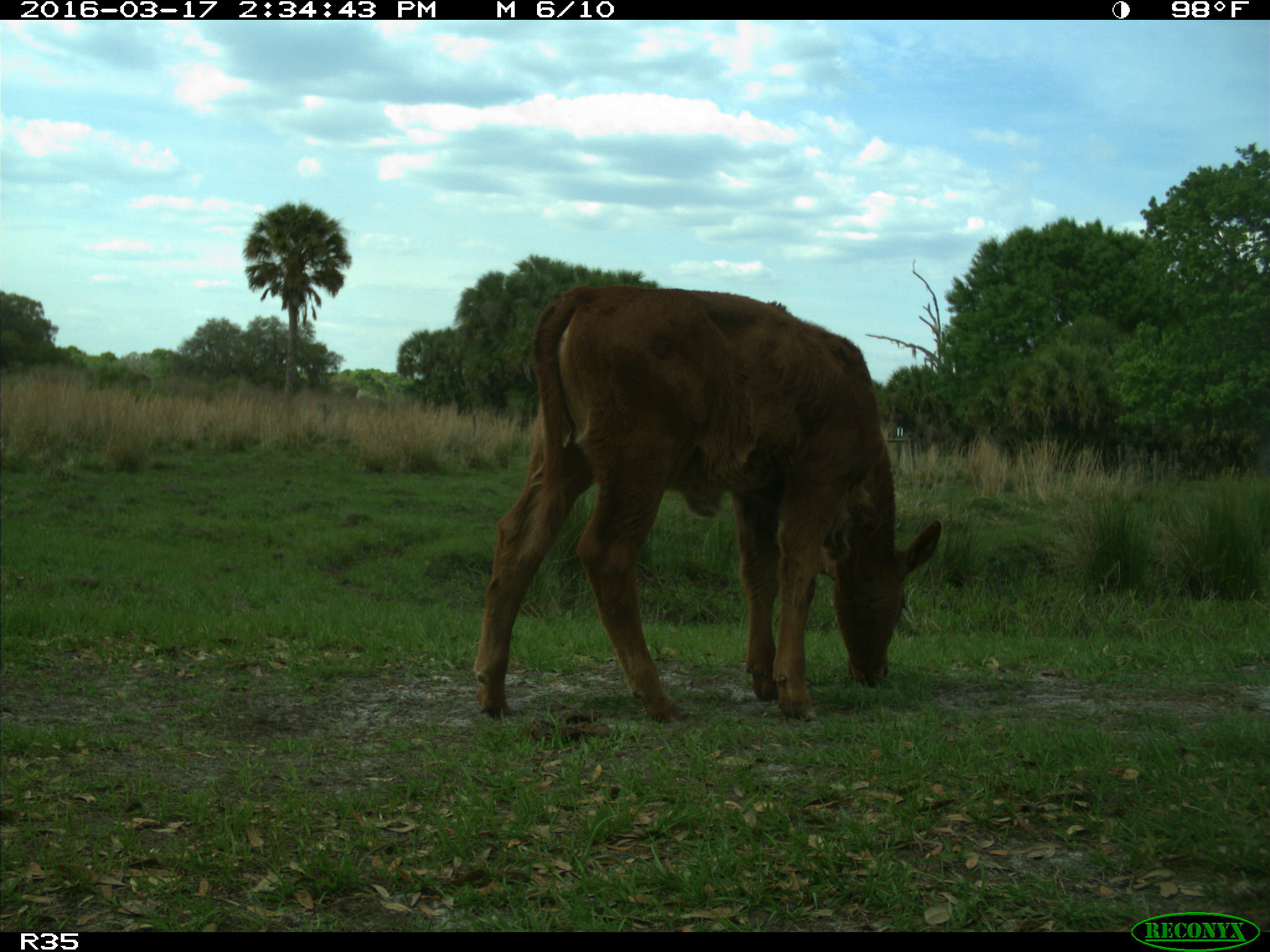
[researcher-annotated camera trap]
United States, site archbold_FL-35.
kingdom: Animalia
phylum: Chordata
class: Mammalia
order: Artiodactyla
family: Bovidae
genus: Bos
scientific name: Bos taurus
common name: domestic cow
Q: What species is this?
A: Bos taurus (domestic cow).